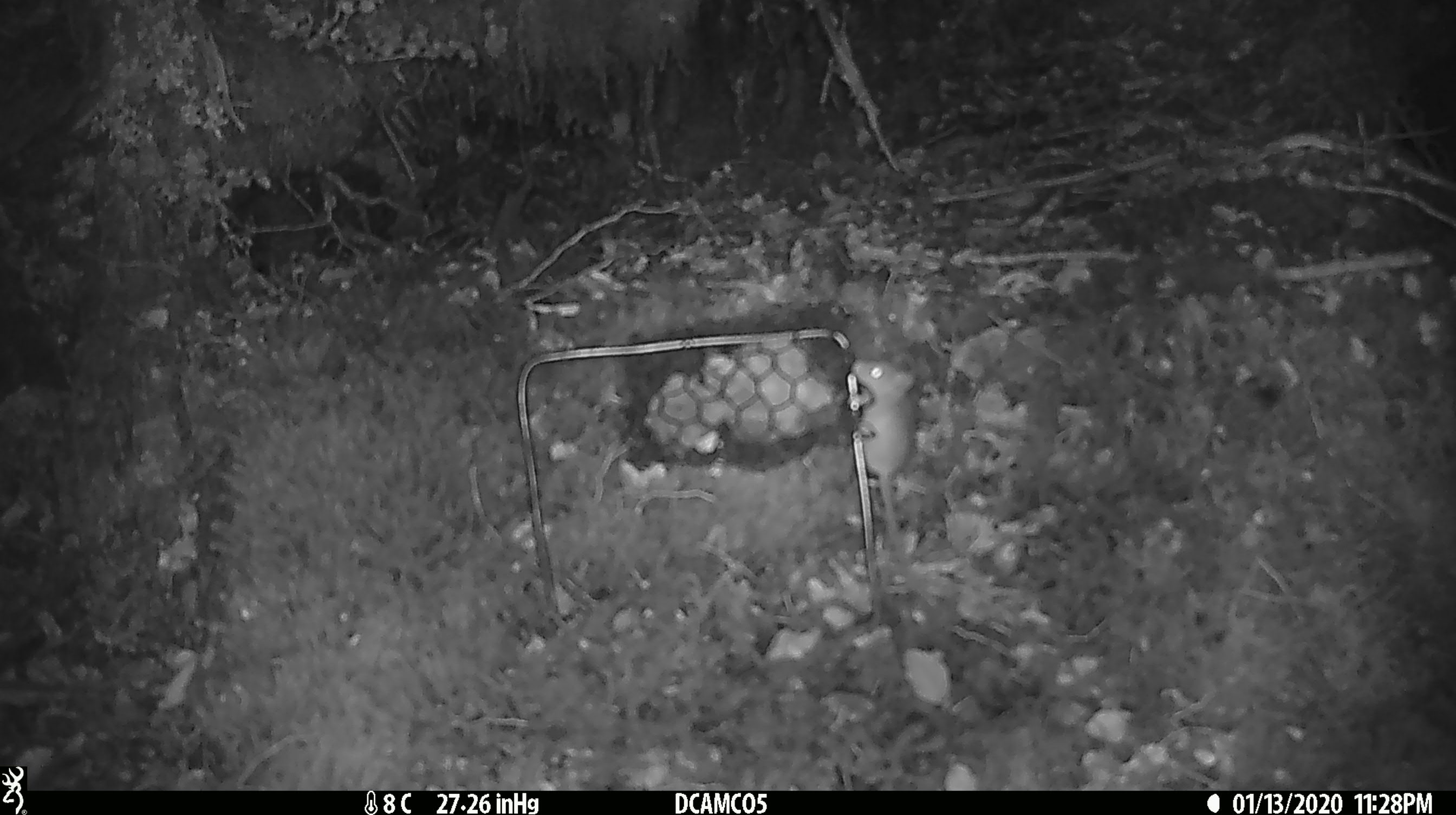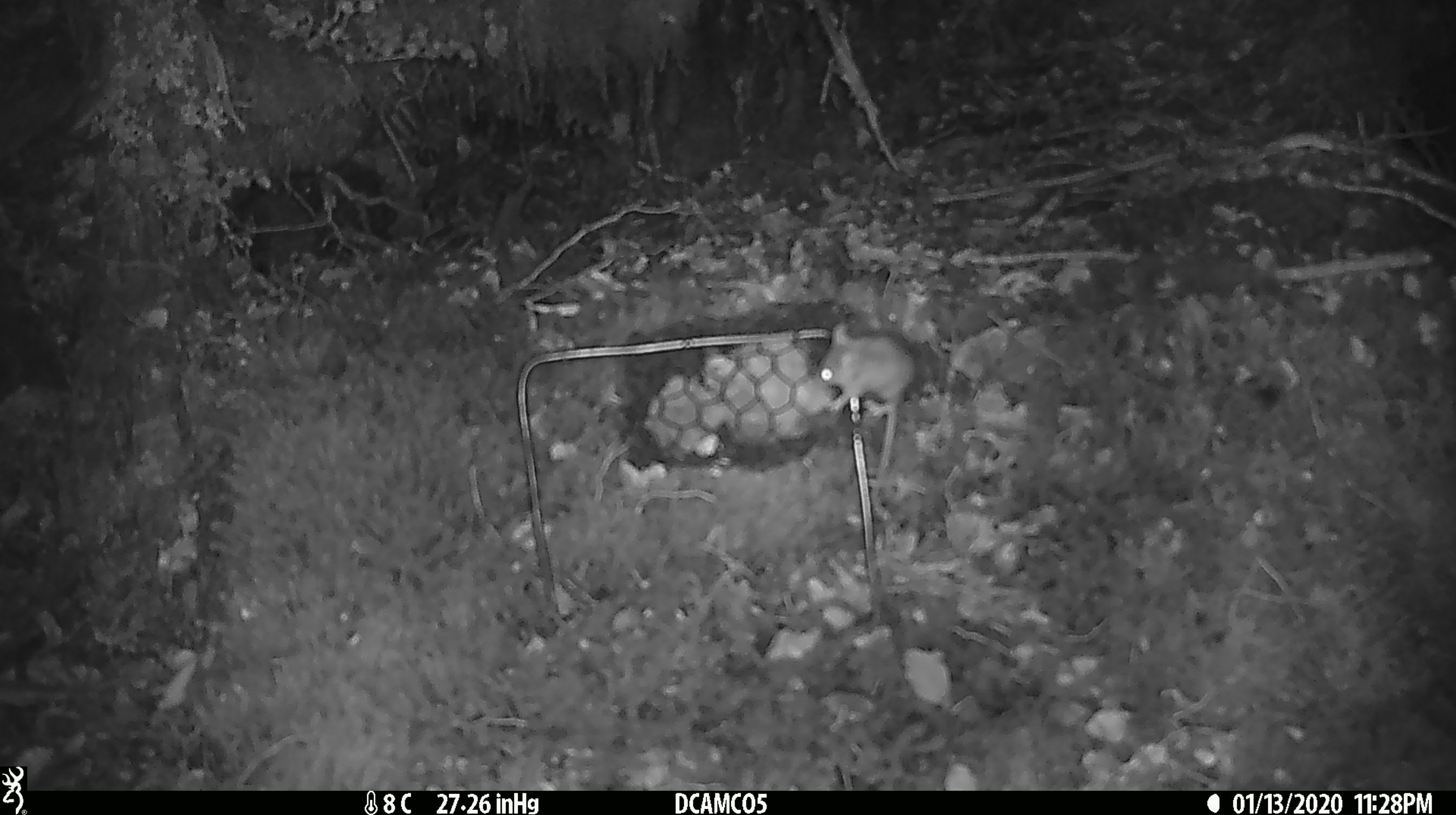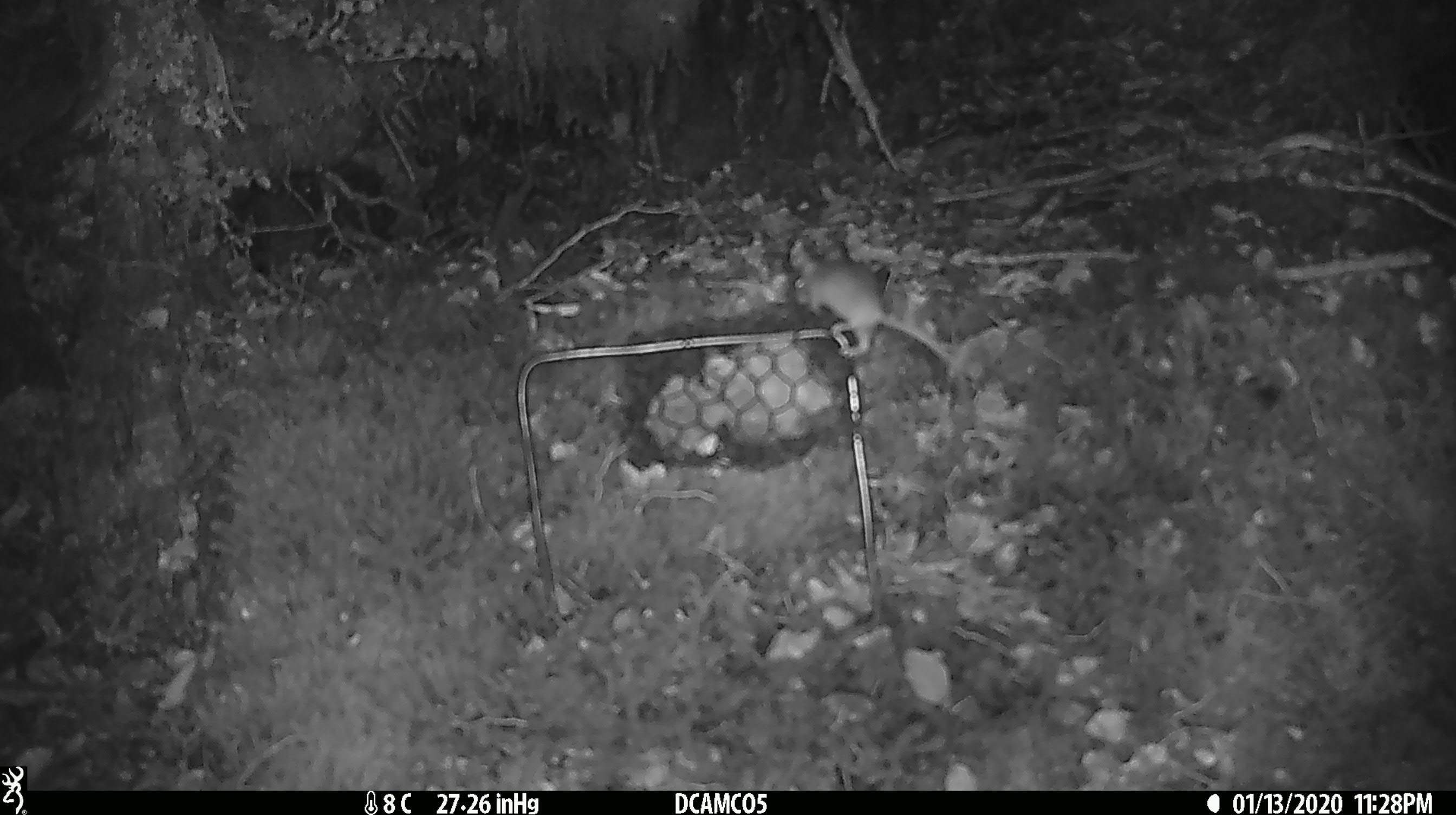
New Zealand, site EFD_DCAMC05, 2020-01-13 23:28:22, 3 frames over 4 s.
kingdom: Animalia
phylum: Chordata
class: Mammalia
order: Rodentia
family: Muridae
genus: Mus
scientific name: Mus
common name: mouse